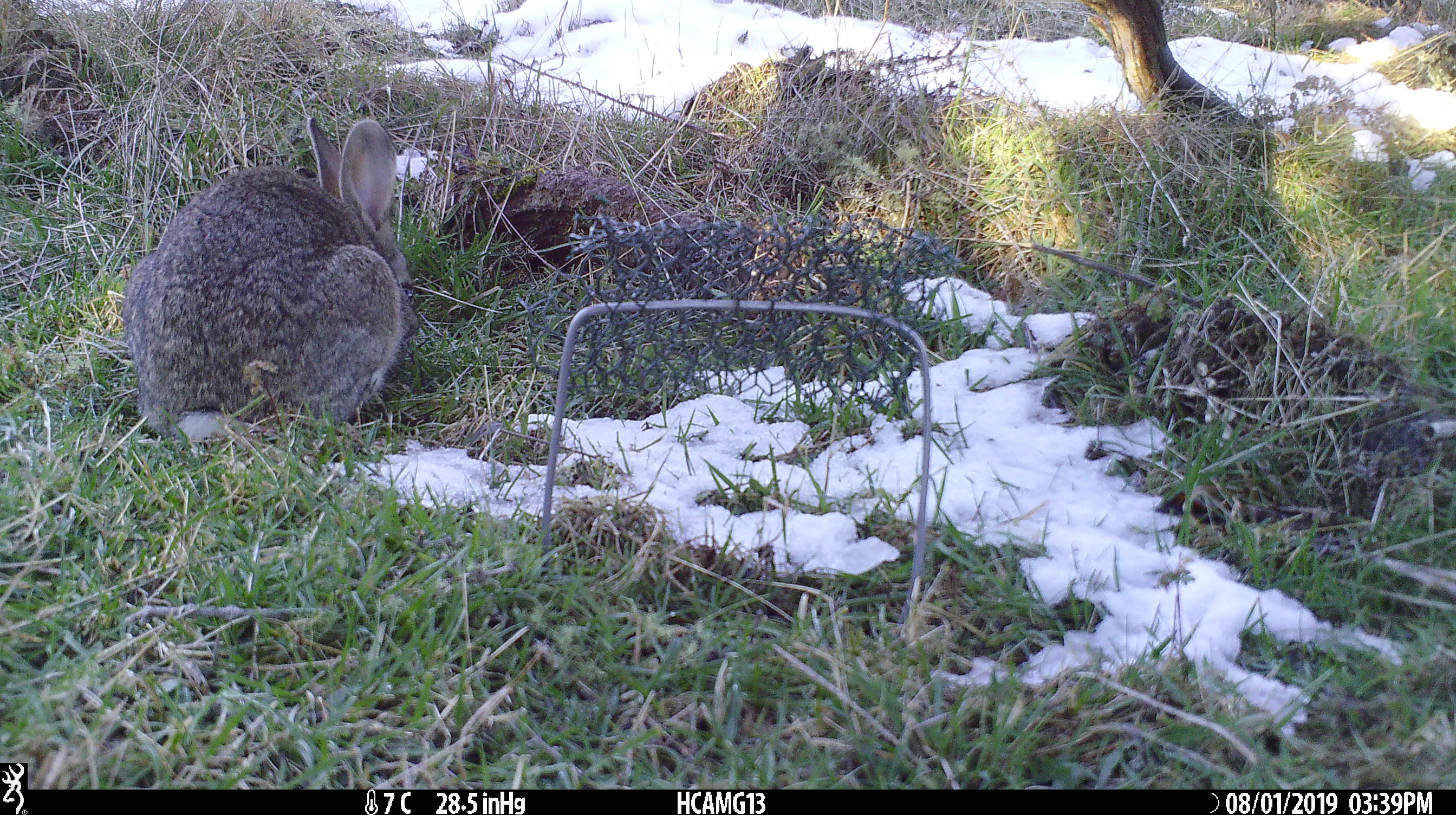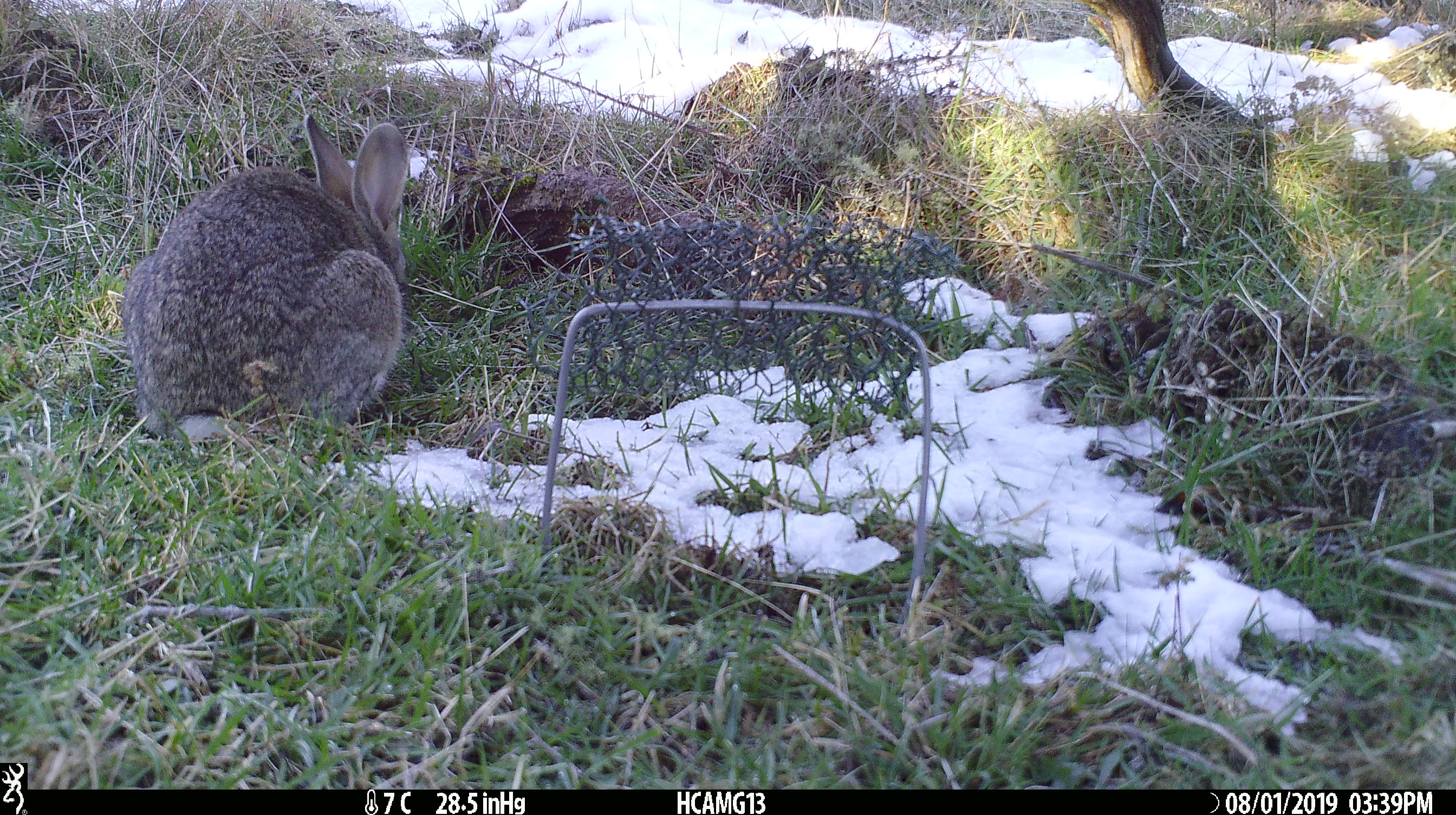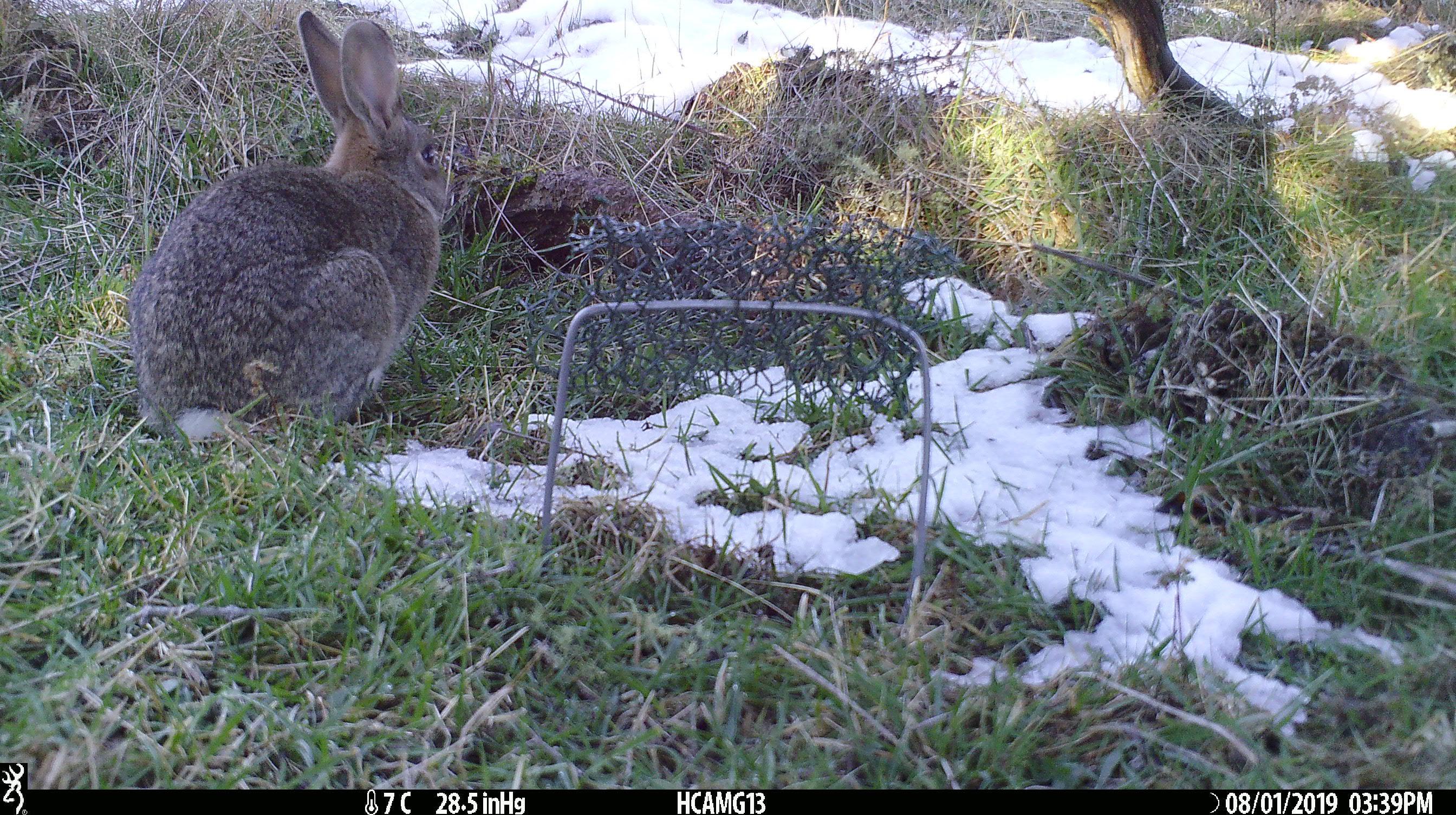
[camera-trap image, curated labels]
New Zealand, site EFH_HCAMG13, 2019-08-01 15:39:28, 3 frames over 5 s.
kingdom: Animalia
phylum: Chordata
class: Mammalia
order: Lagomorpha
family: Leporidae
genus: Oryctolagus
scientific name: Oryctolagus cuniculus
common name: european rabbit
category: rabbit